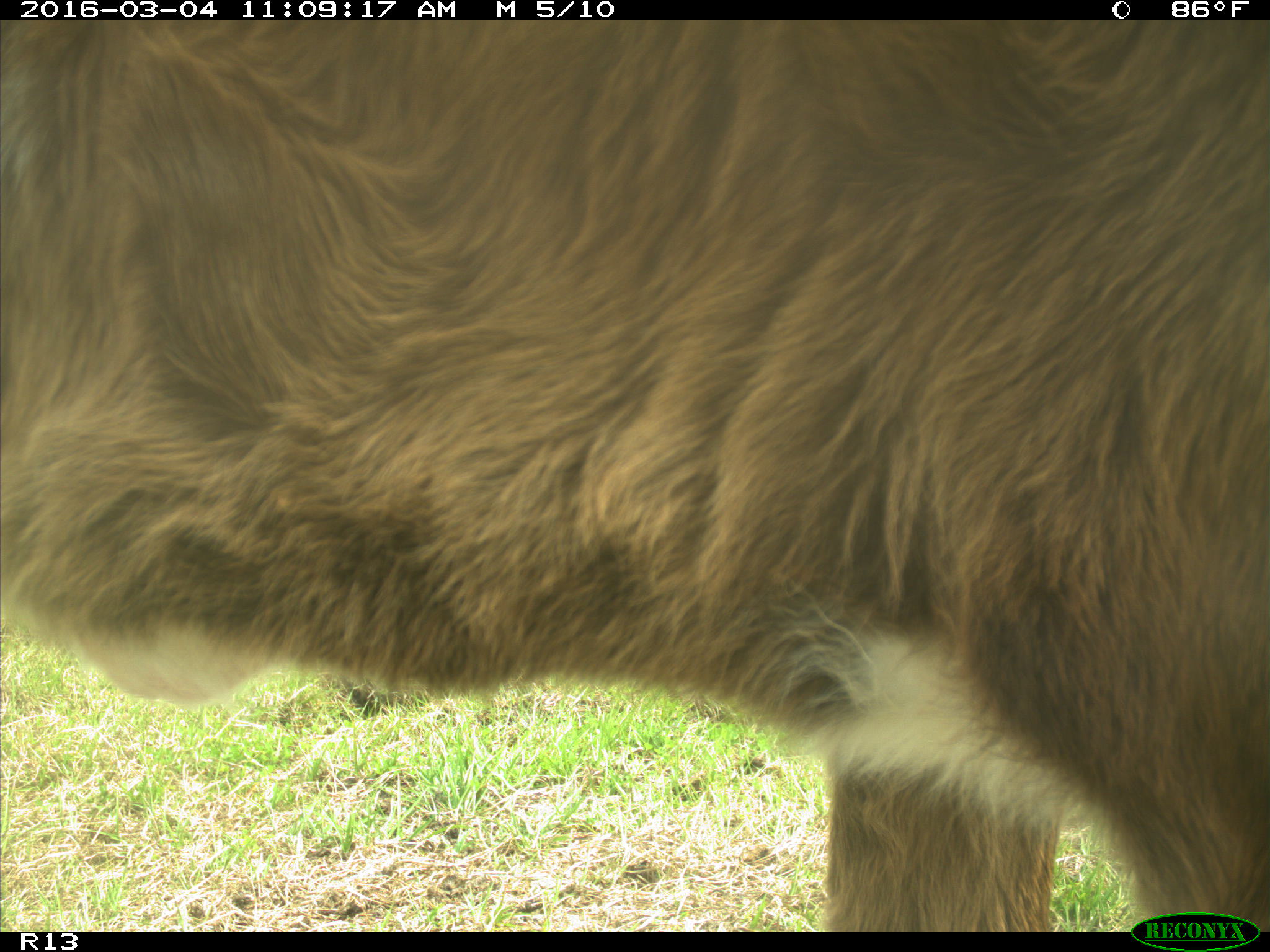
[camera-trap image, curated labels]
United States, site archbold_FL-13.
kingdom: Animalia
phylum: Chordata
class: Mammalia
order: Artiodactyla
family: Bovidae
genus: Bos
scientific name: Bos taurus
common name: domestic cow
Bos taurus (domestic cow).